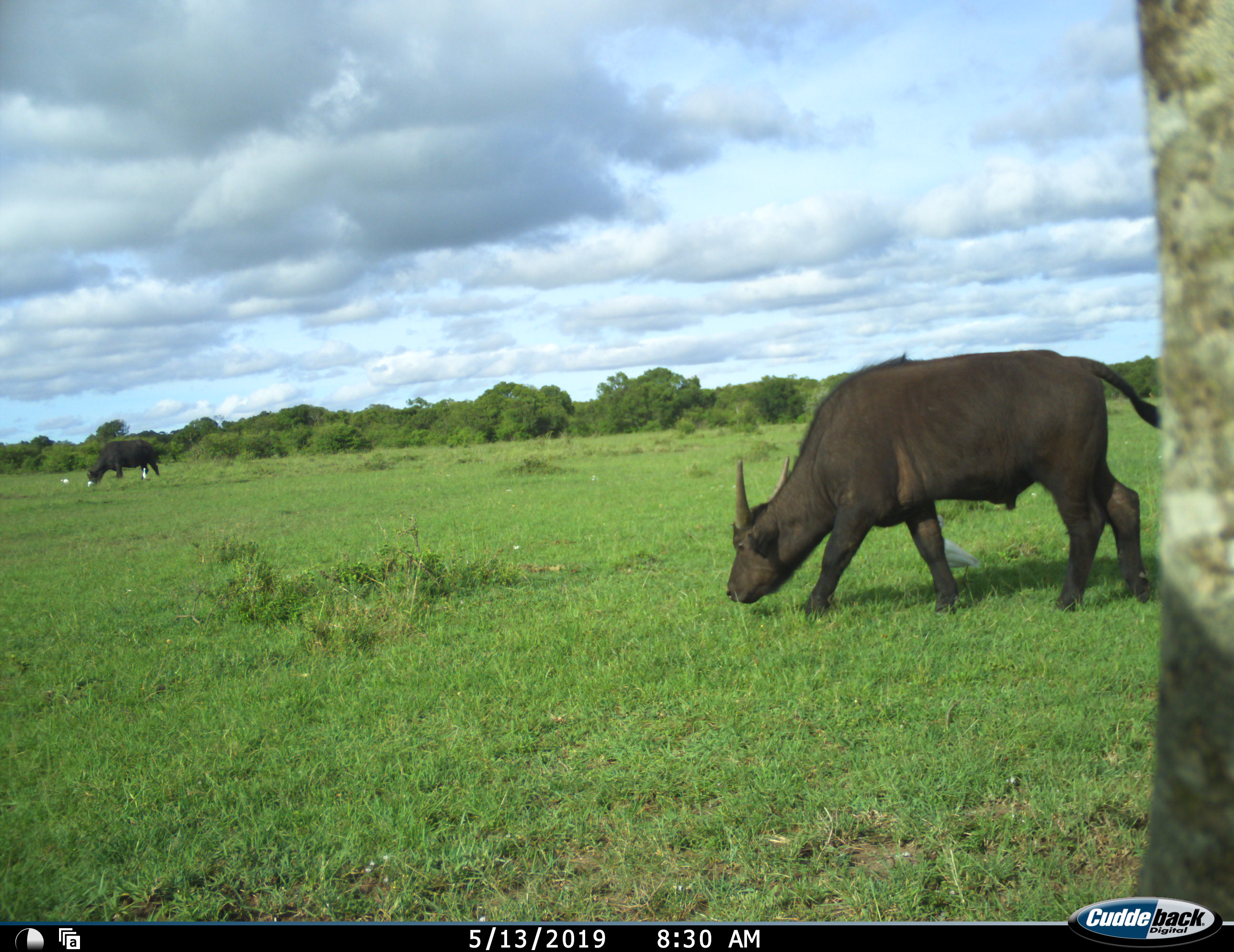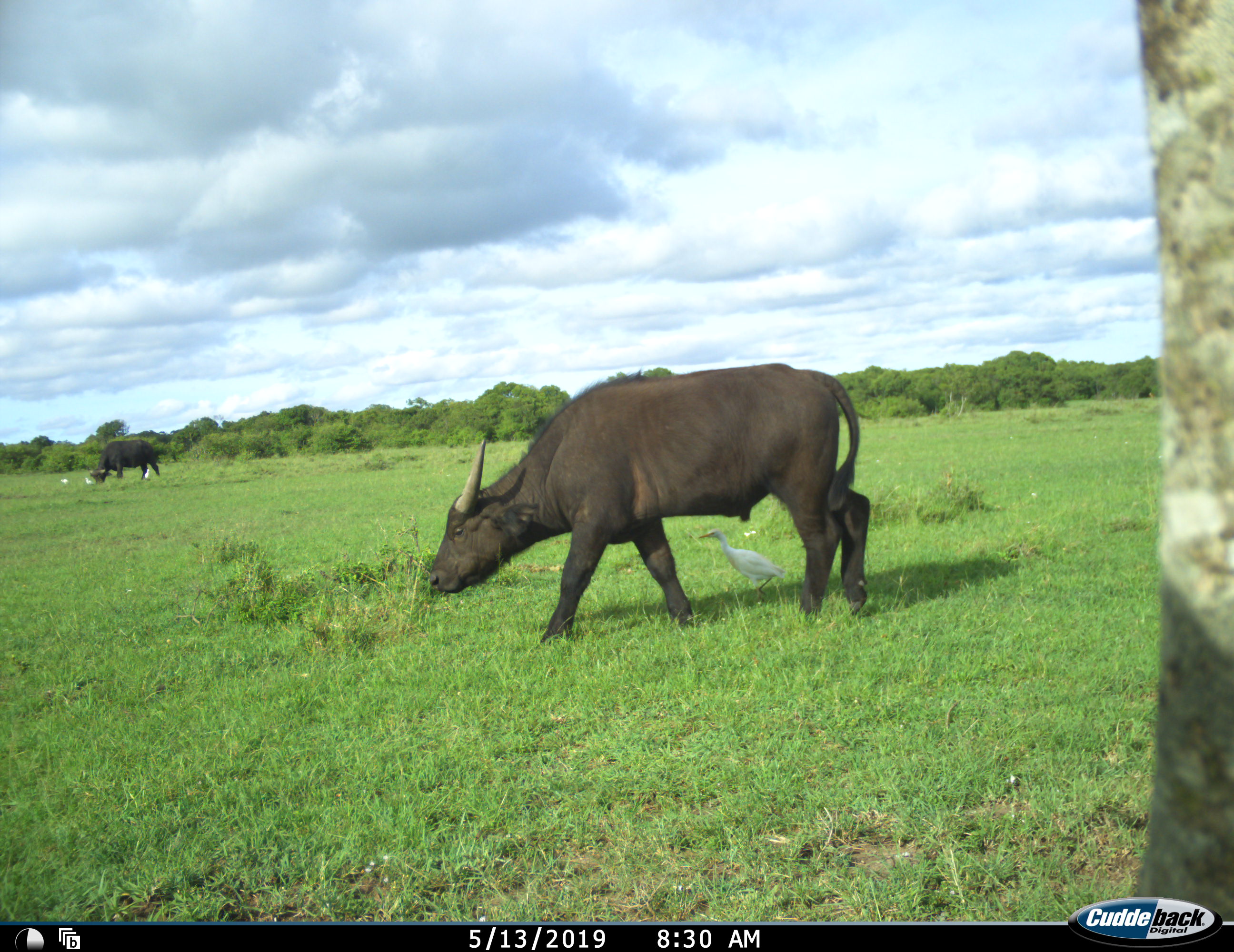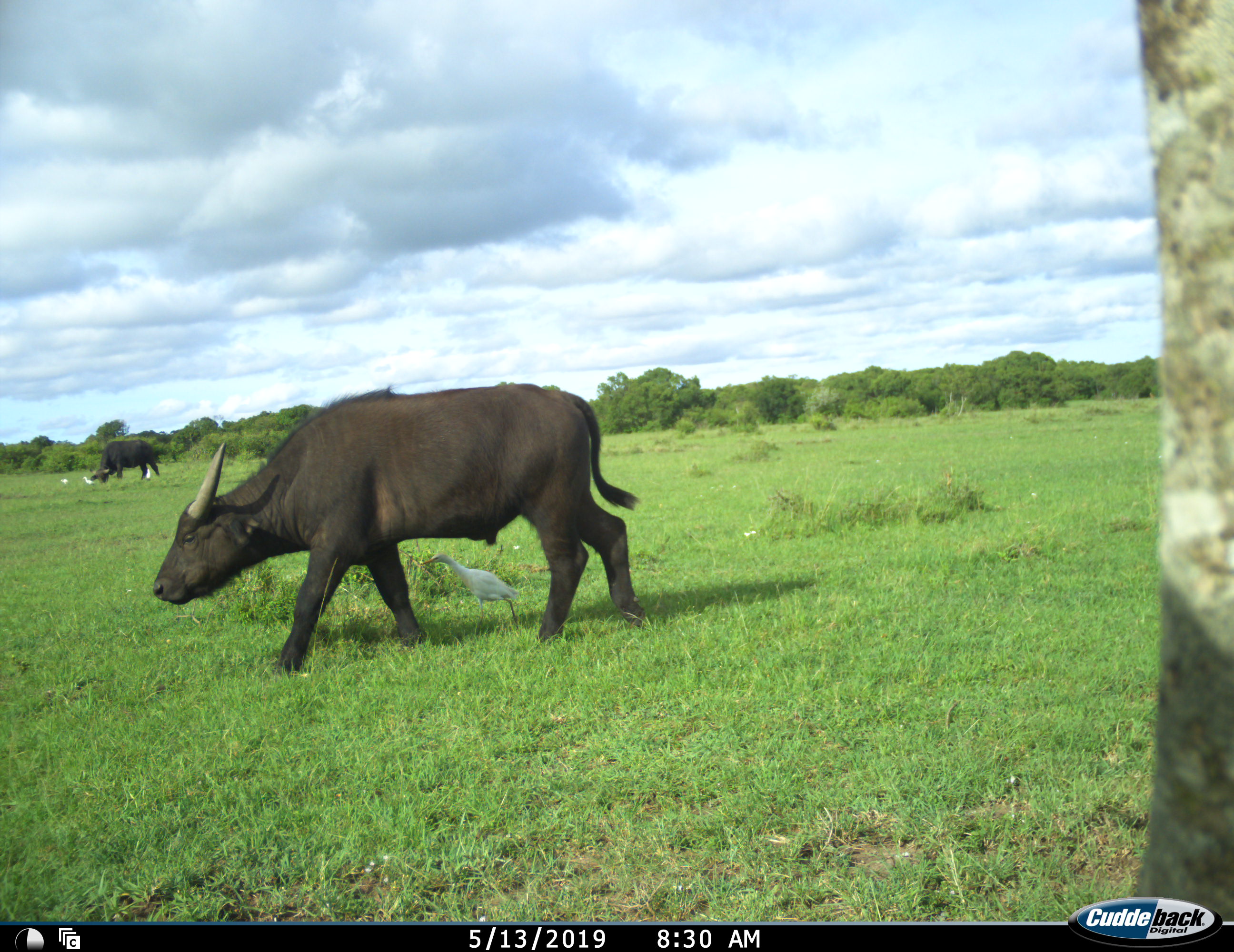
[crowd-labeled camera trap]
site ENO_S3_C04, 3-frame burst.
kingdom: Animalia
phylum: Chordata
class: Aves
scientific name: Aves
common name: bird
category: birdother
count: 4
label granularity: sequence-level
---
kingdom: Animalia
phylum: Chordata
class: Mammalia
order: Artiodactyla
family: Bovidae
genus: Syncerus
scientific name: Syncerus caffer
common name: african buffalo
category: buffalo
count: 2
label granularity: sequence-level